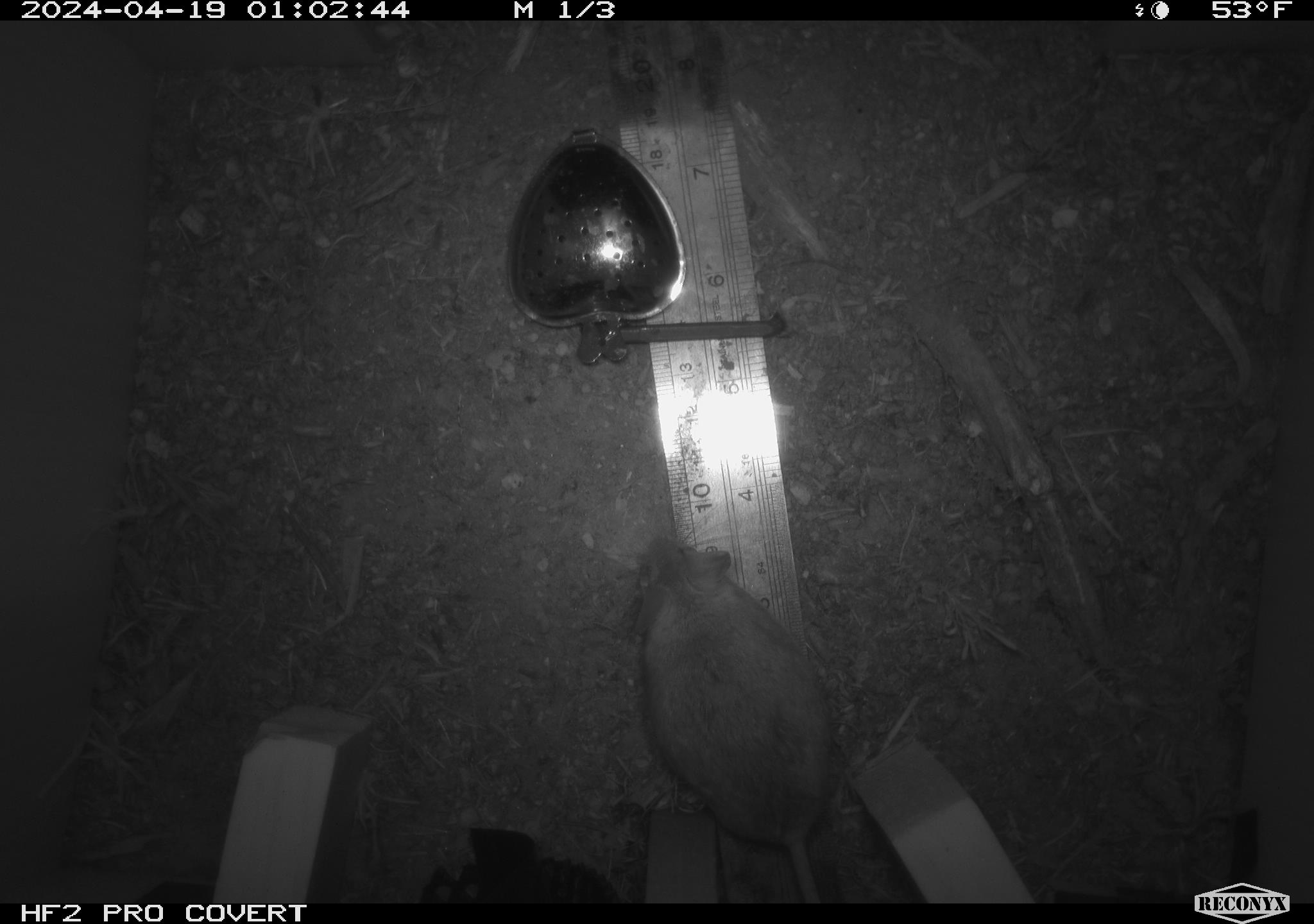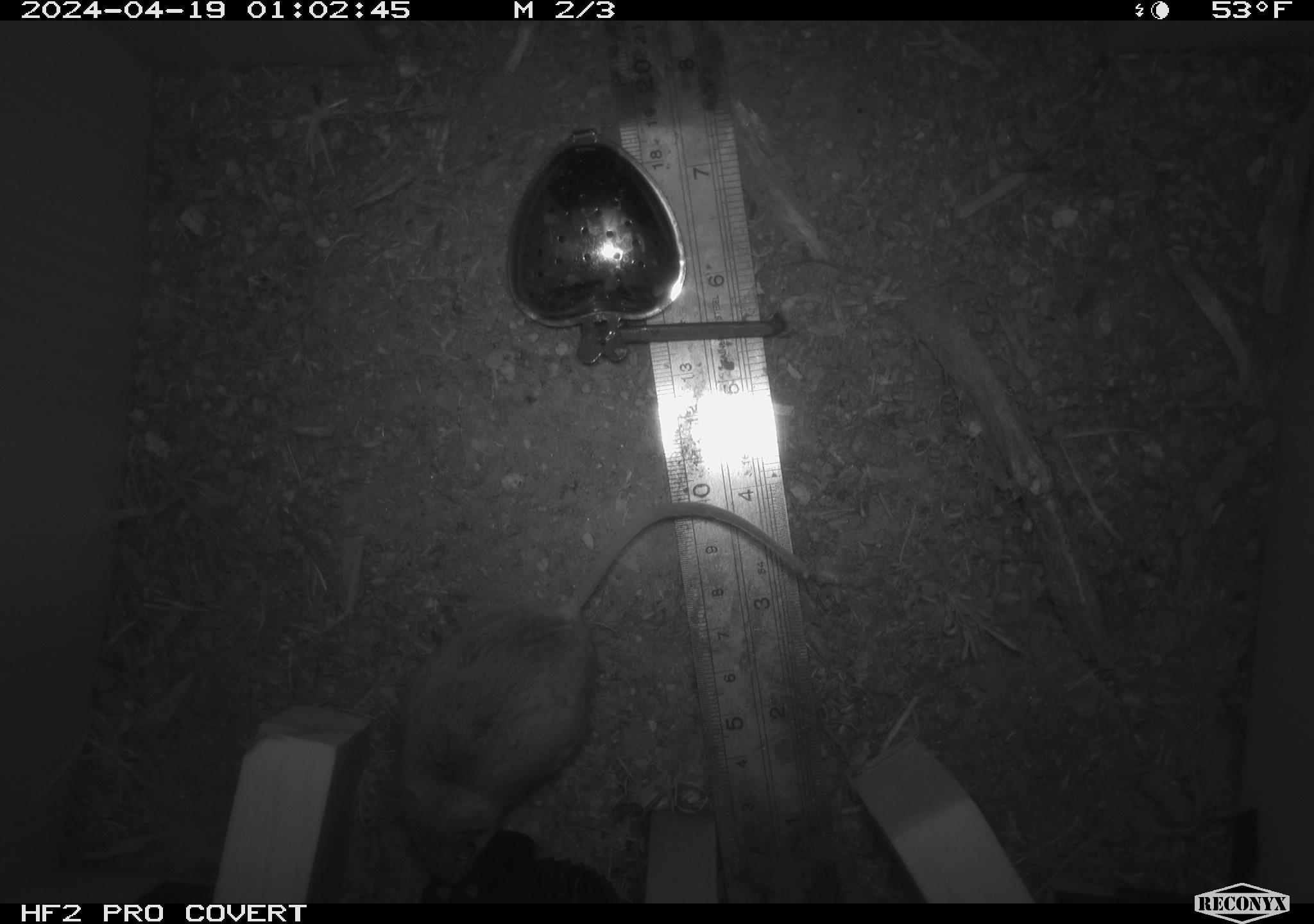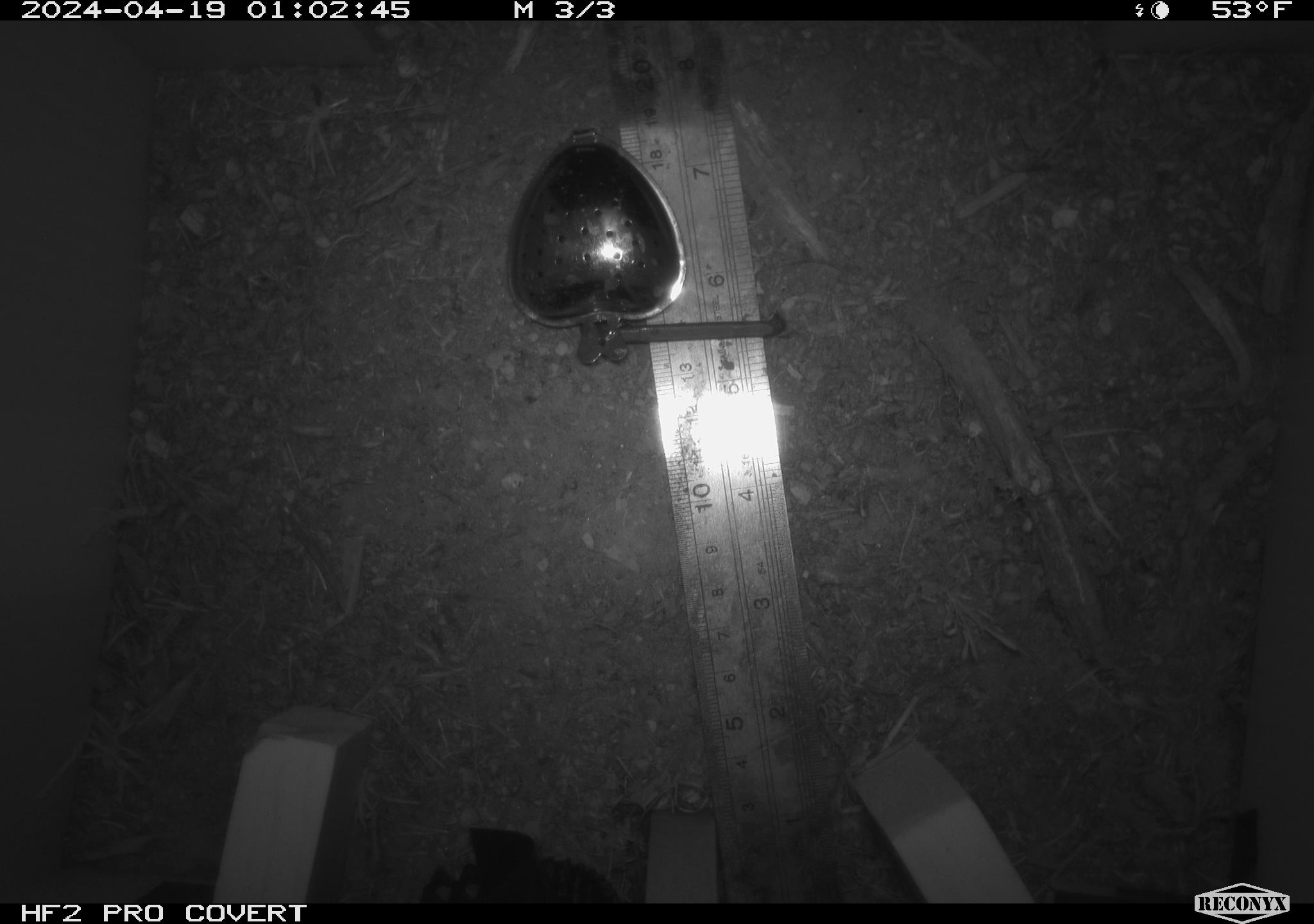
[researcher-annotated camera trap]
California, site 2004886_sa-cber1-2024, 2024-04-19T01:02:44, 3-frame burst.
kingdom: Animalia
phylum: Chordata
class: Mammalia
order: Rodentia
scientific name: Rodentia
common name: mouse species